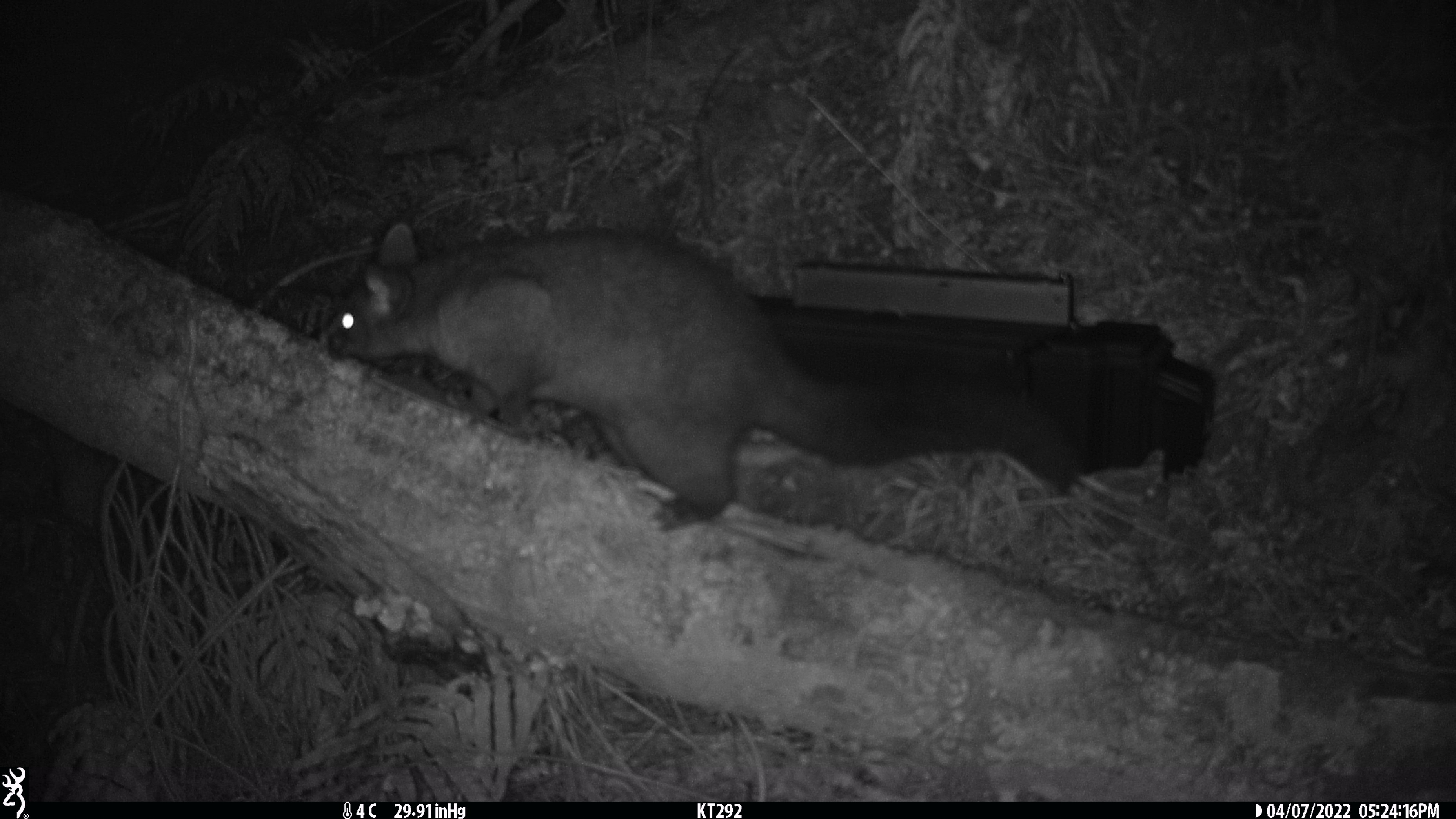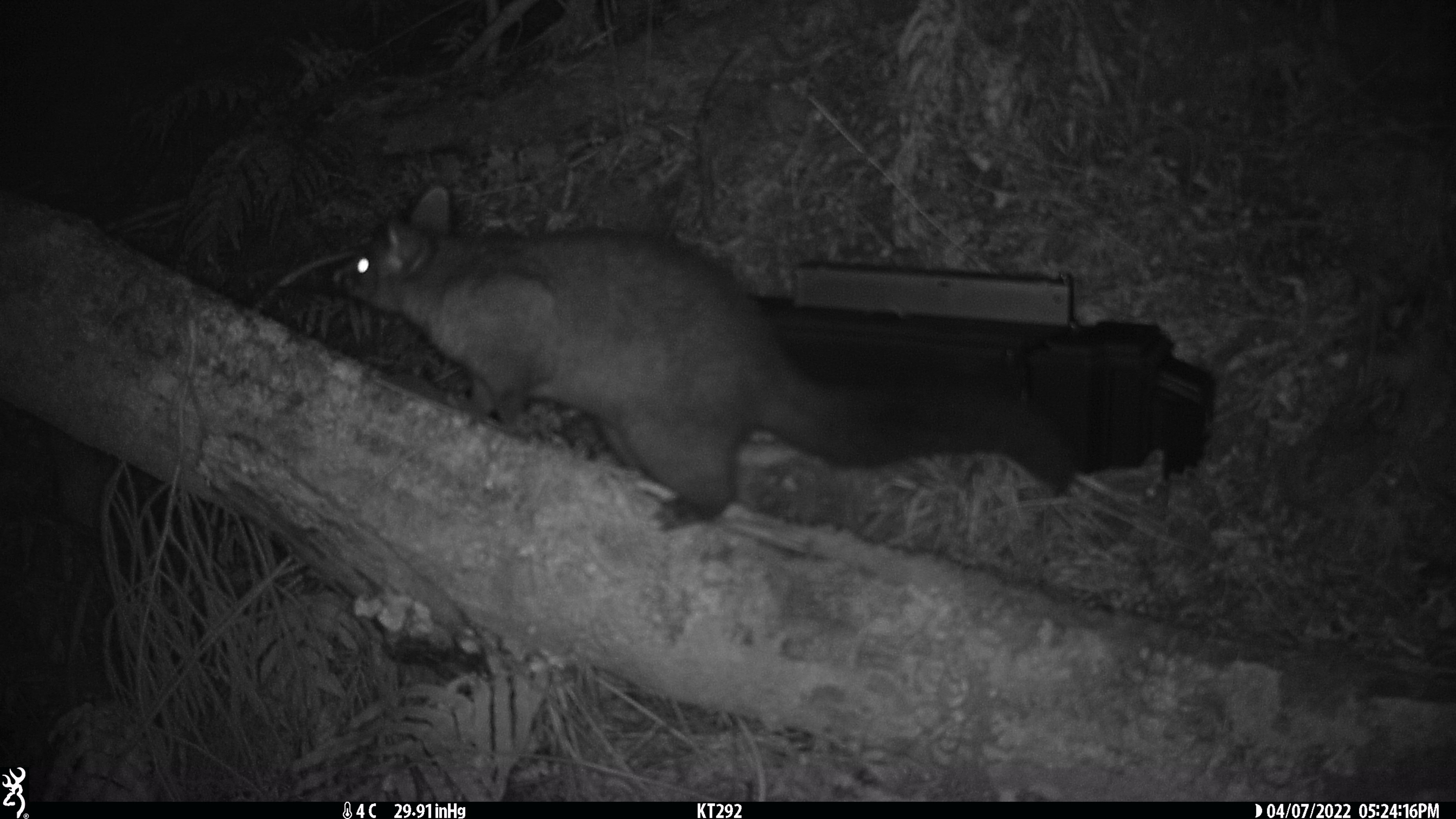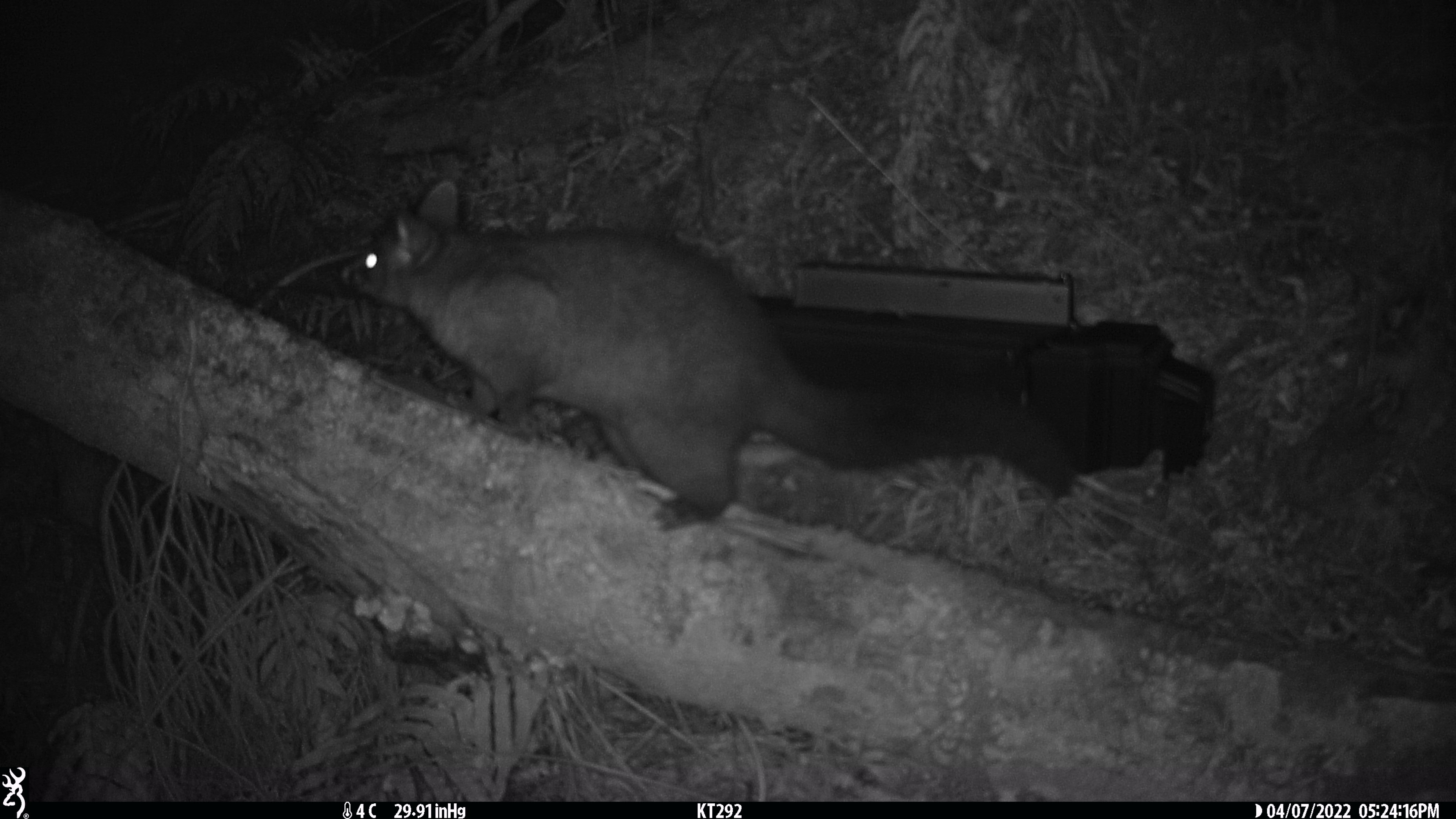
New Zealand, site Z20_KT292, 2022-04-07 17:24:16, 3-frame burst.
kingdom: Animalia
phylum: Chordata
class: Mammalia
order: Diprotodontia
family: Phalangeridae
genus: Trichosurus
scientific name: Trichosurus vulpecula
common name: common brushtail possum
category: possum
Possum (common brushtail possum) (Trichosurus vulpecula).